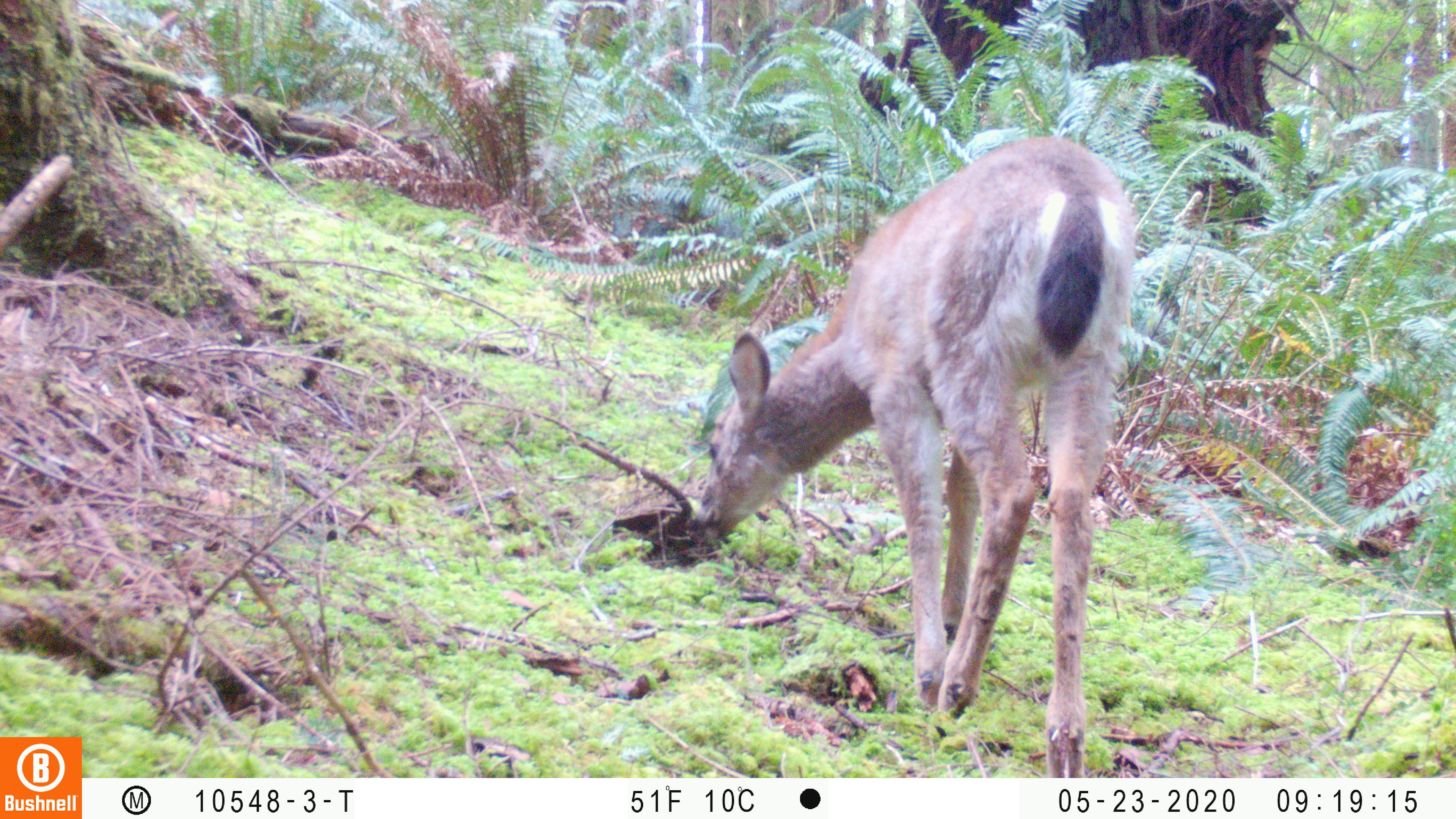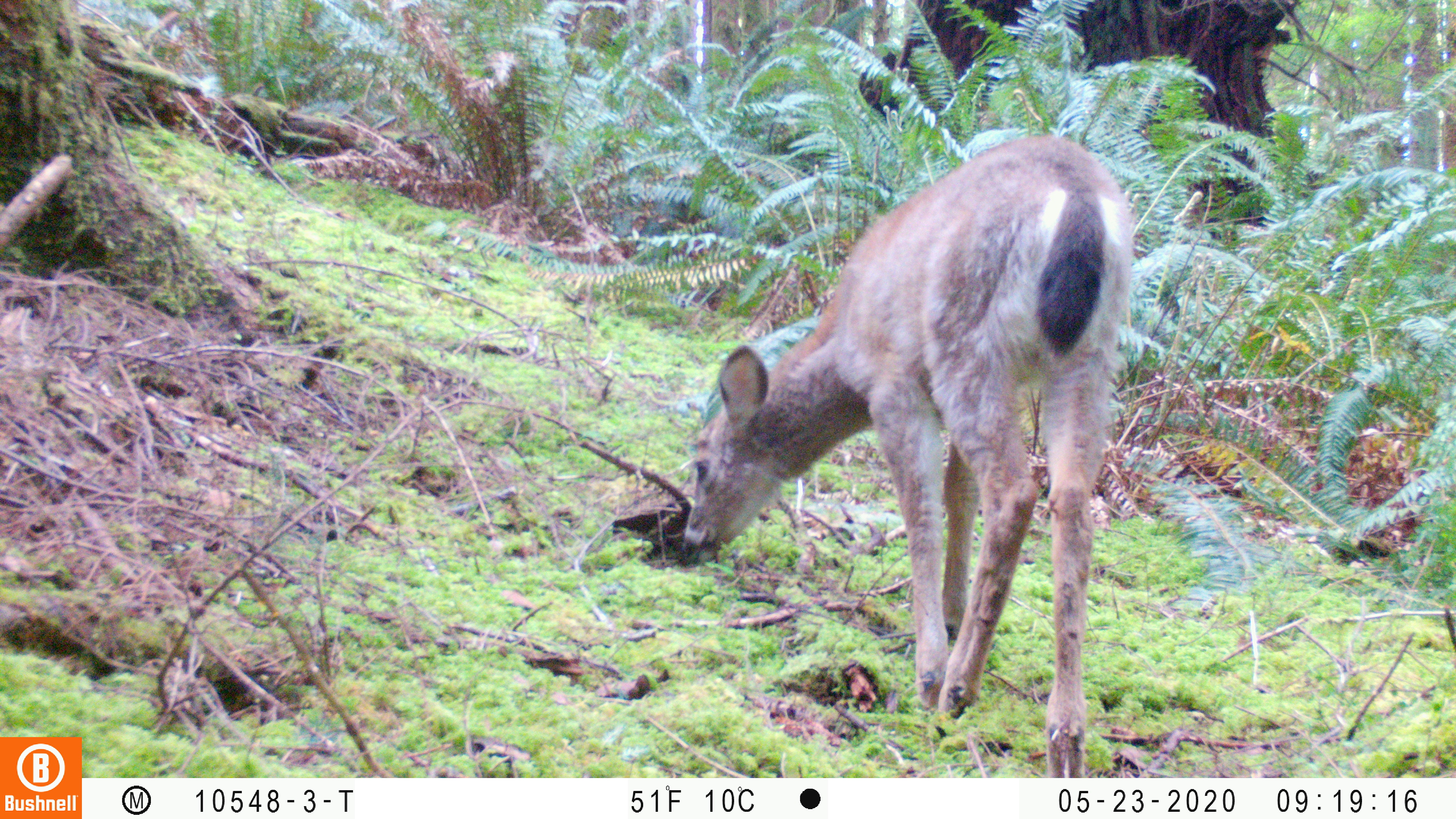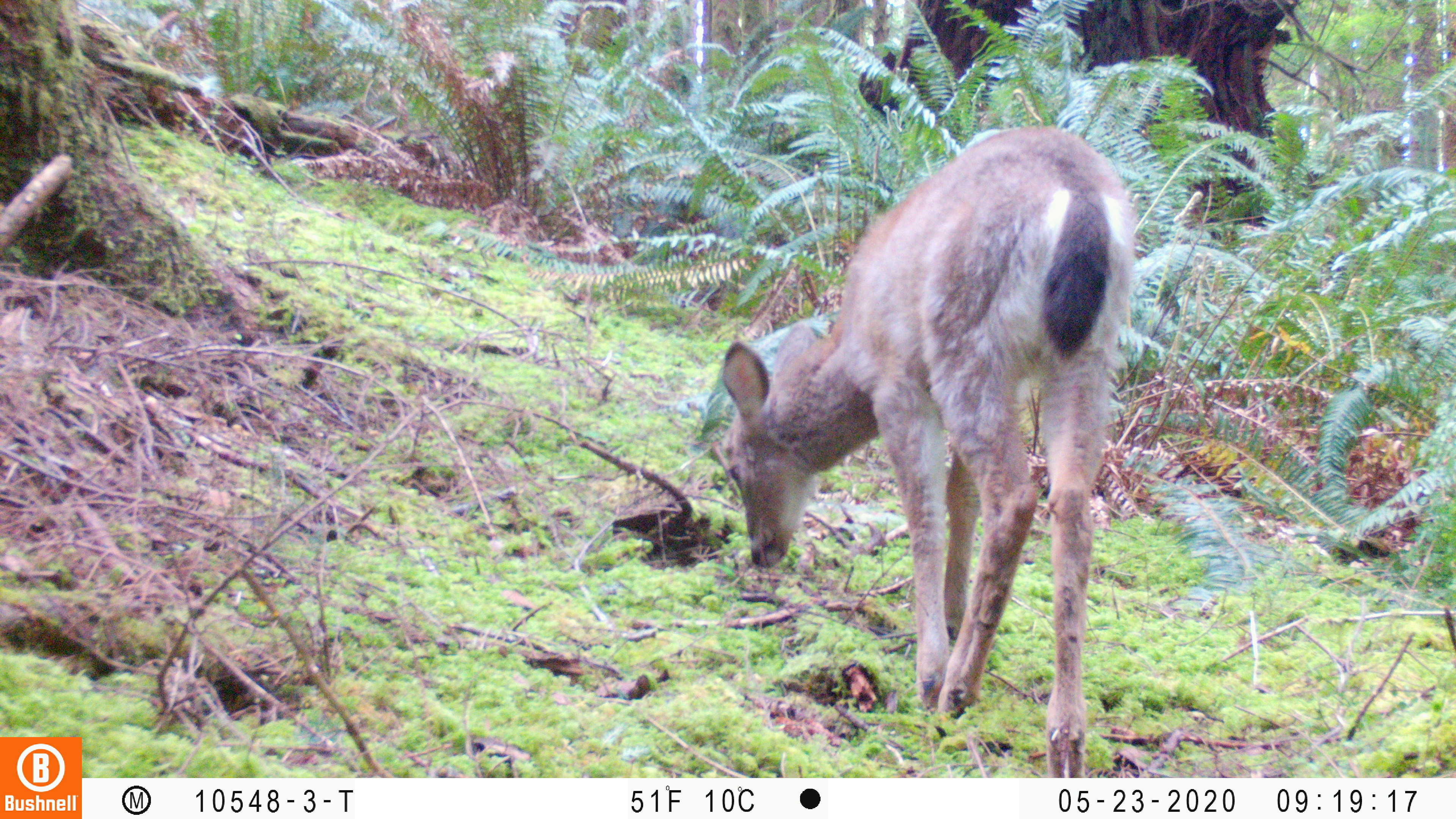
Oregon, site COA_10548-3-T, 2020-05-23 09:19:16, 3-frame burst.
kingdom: Animalia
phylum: Chordata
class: Mammalia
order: Artiodactyla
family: Cervidae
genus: Odocoileus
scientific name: Odocoileus hemionus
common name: black-tailed deer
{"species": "black-tailed deer (Odocoileus hemionus)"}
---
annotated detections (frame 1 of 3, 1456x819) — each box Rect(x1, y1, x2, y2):
black-tailed deer: Rect(685, 131, 1144, 765)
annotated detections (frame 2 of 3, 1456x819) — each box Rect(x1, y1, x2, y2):
black-tailed deer: Rect(673, 129, 1138, 768)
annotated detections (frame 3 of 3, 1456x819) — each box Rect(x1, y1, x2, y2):
black-tailed deer: Rect(711, 124, 1147, 765)